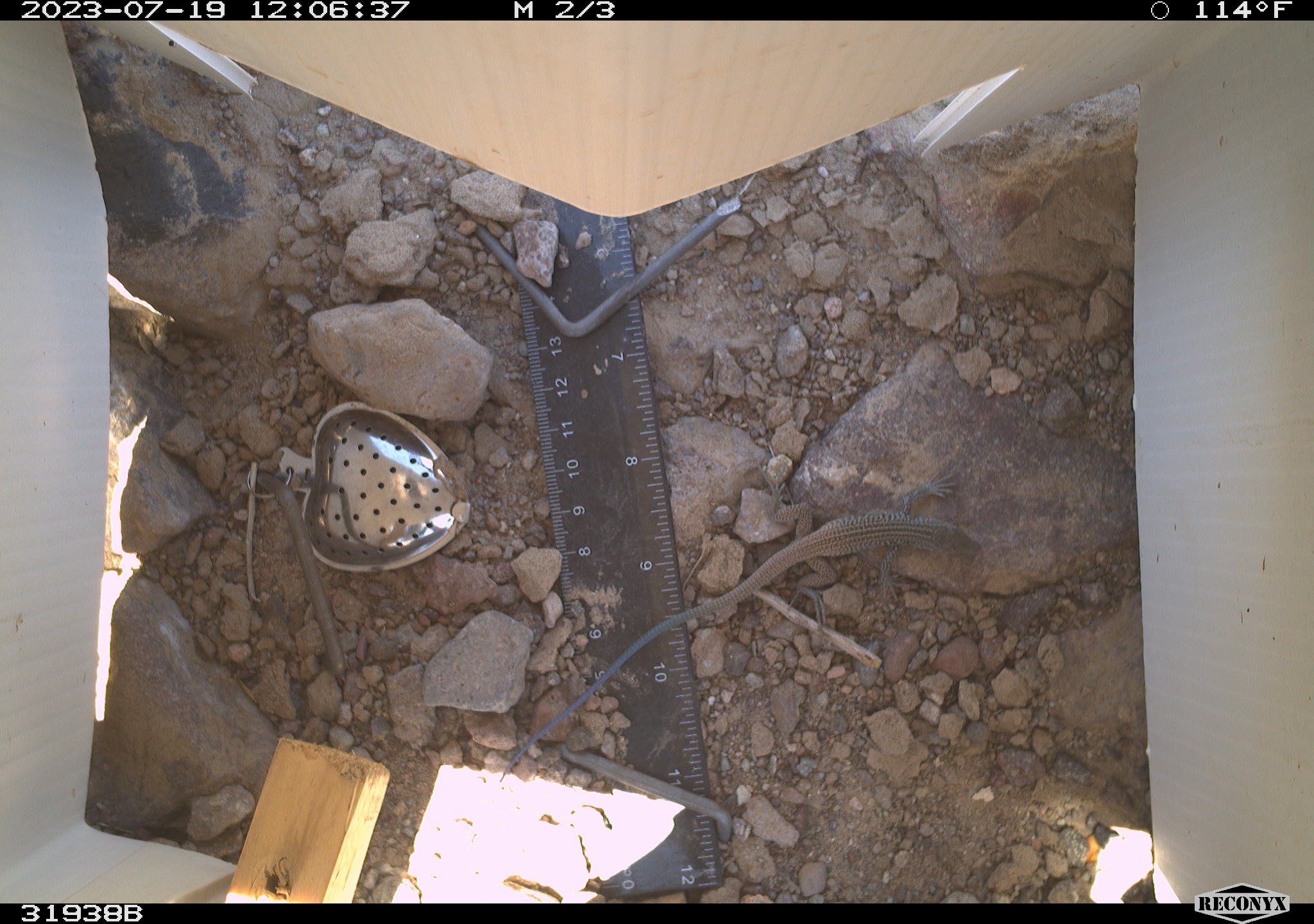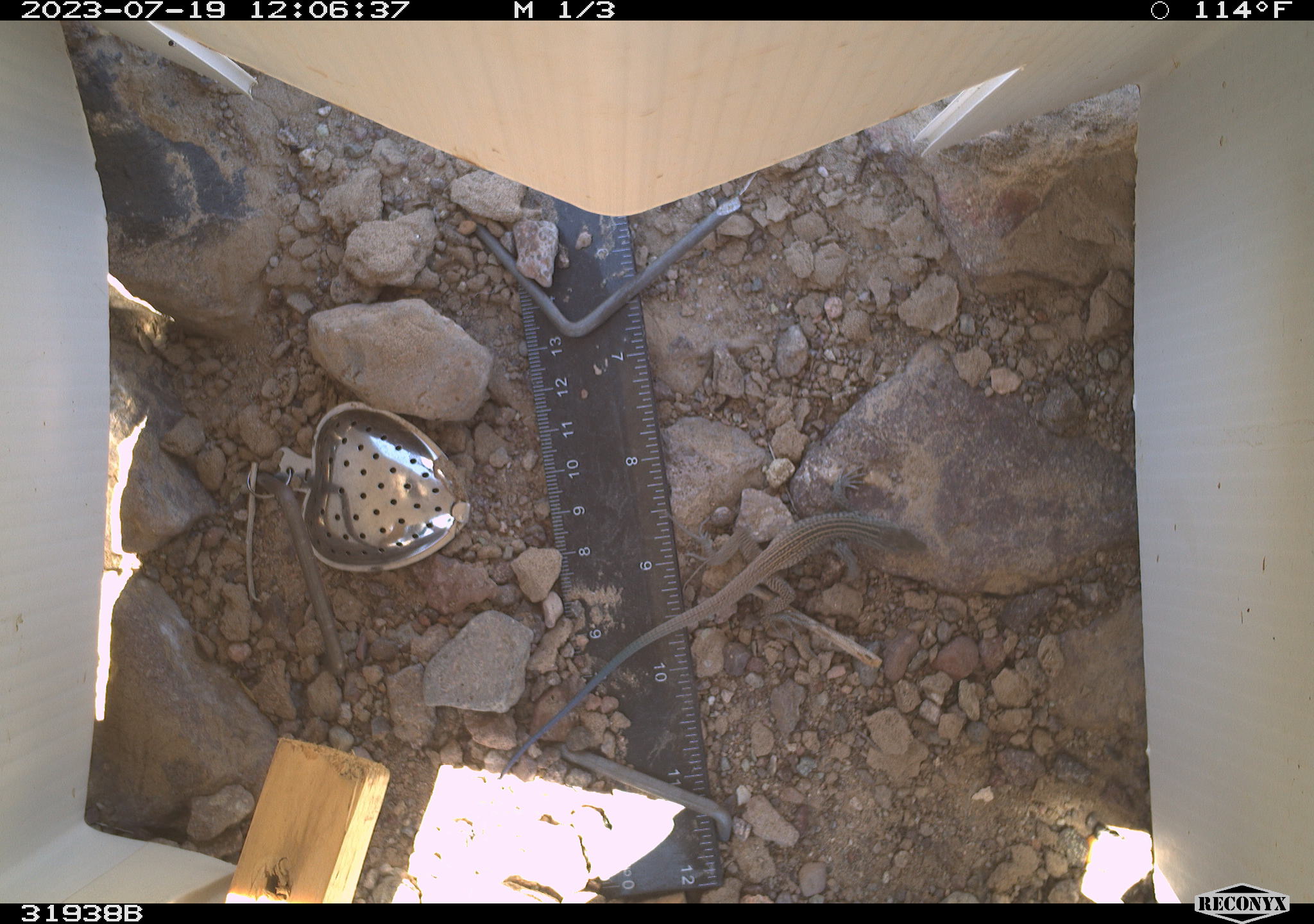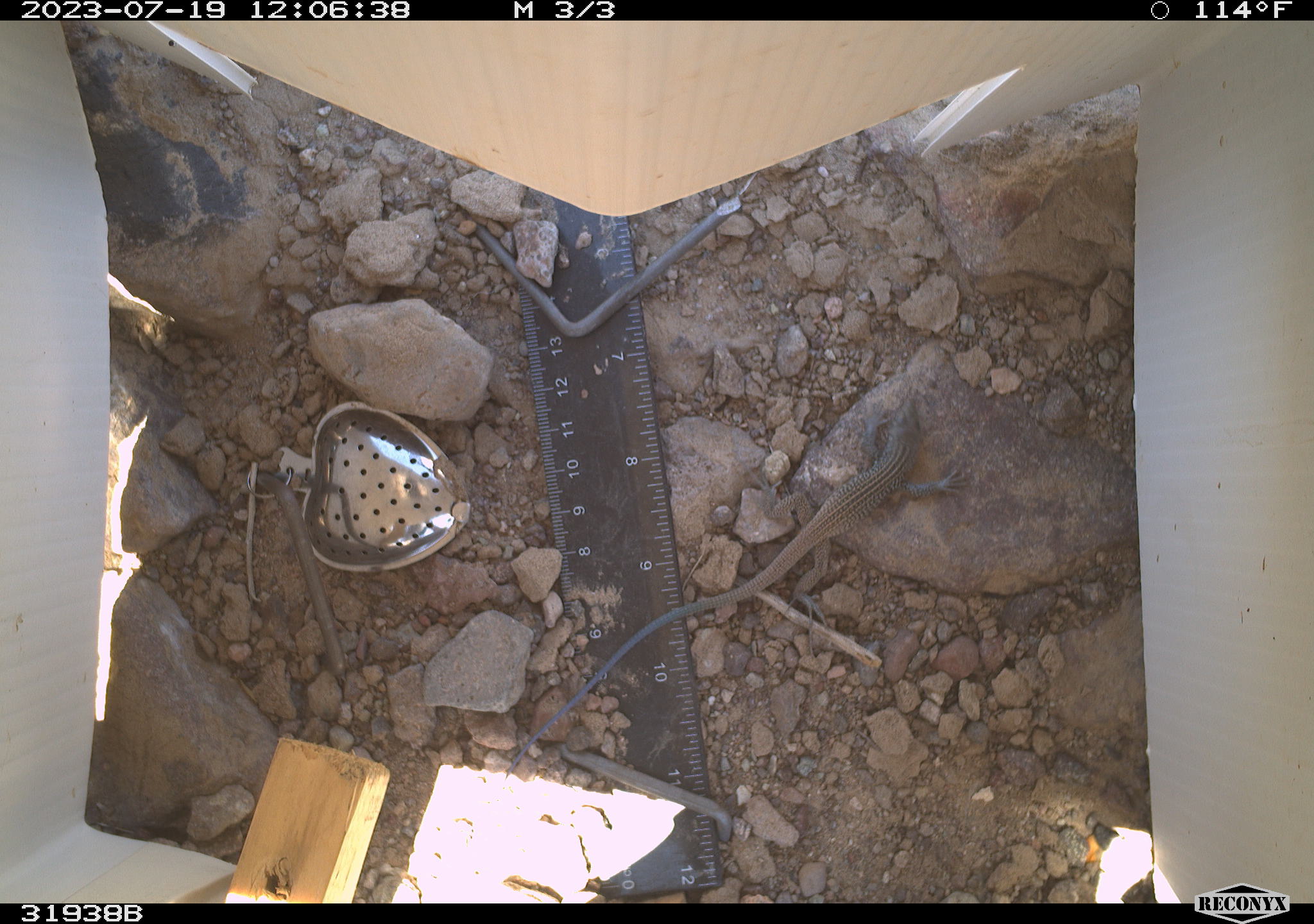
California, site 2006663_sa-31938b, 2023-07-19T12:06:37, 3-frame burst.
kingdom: Animalia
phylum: Chordata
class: Reptilia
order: Squamata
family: Teiidae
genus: Aspidoscelis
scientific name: Aspidoscelis tigris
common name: western whiptail